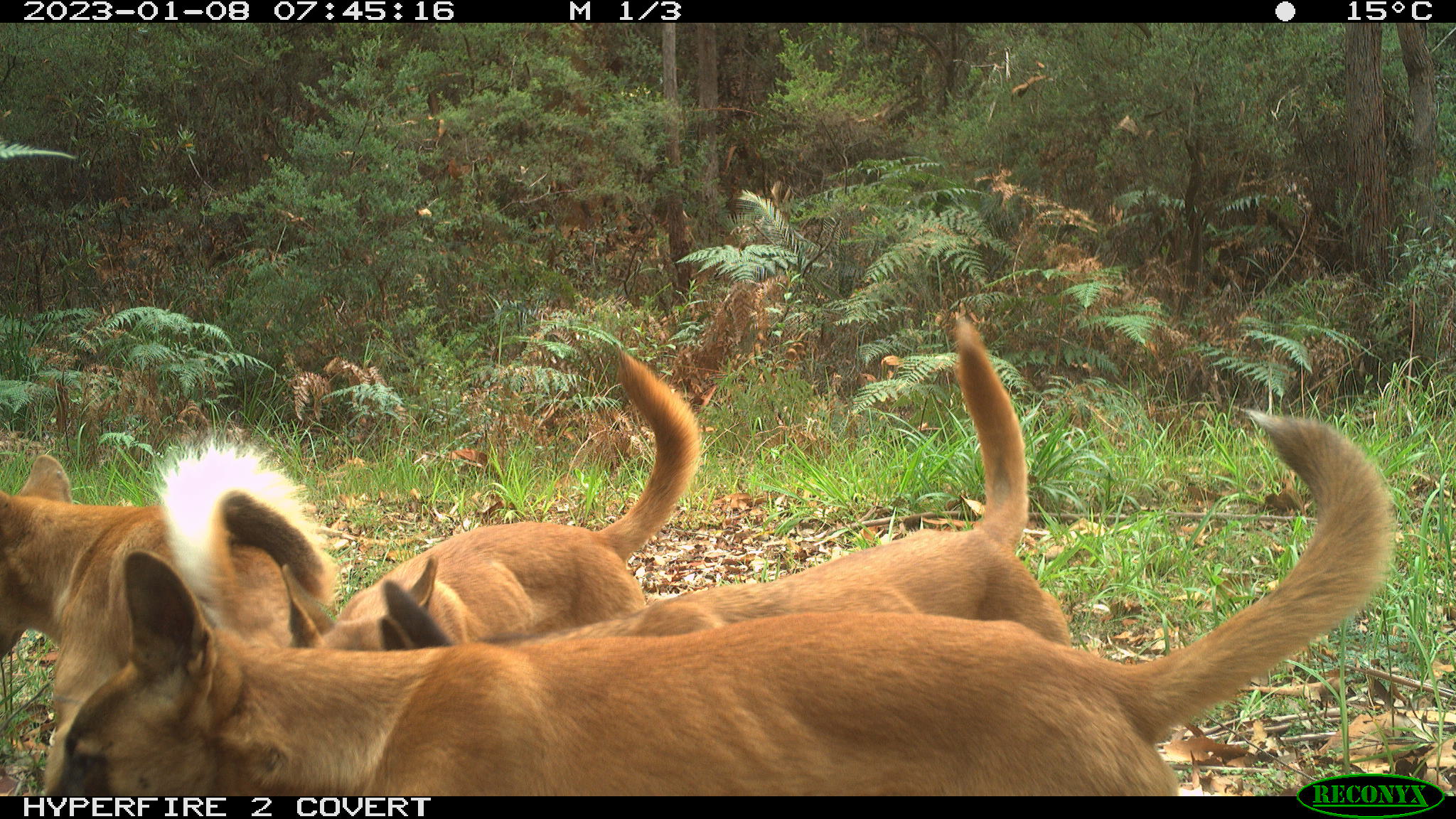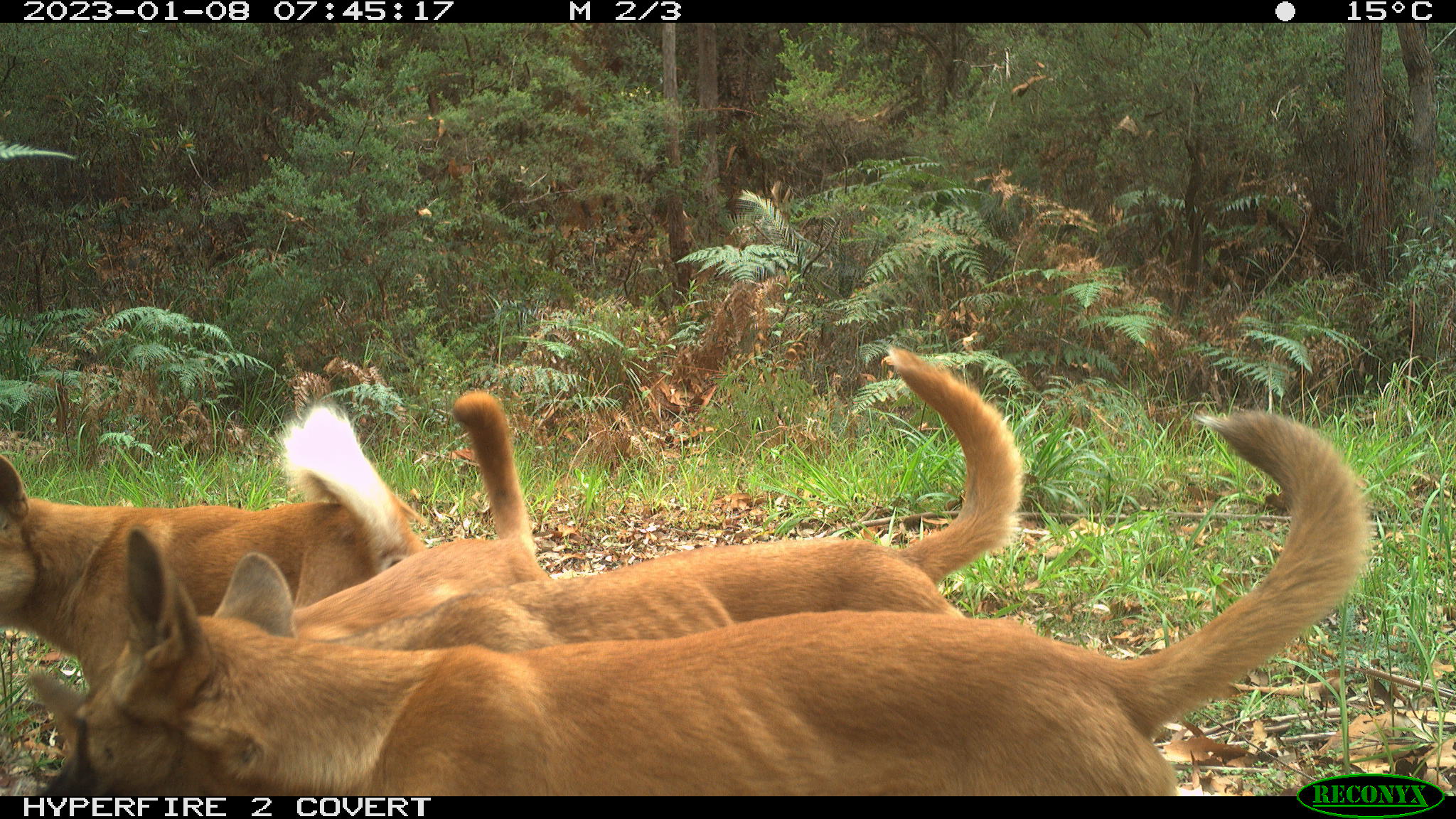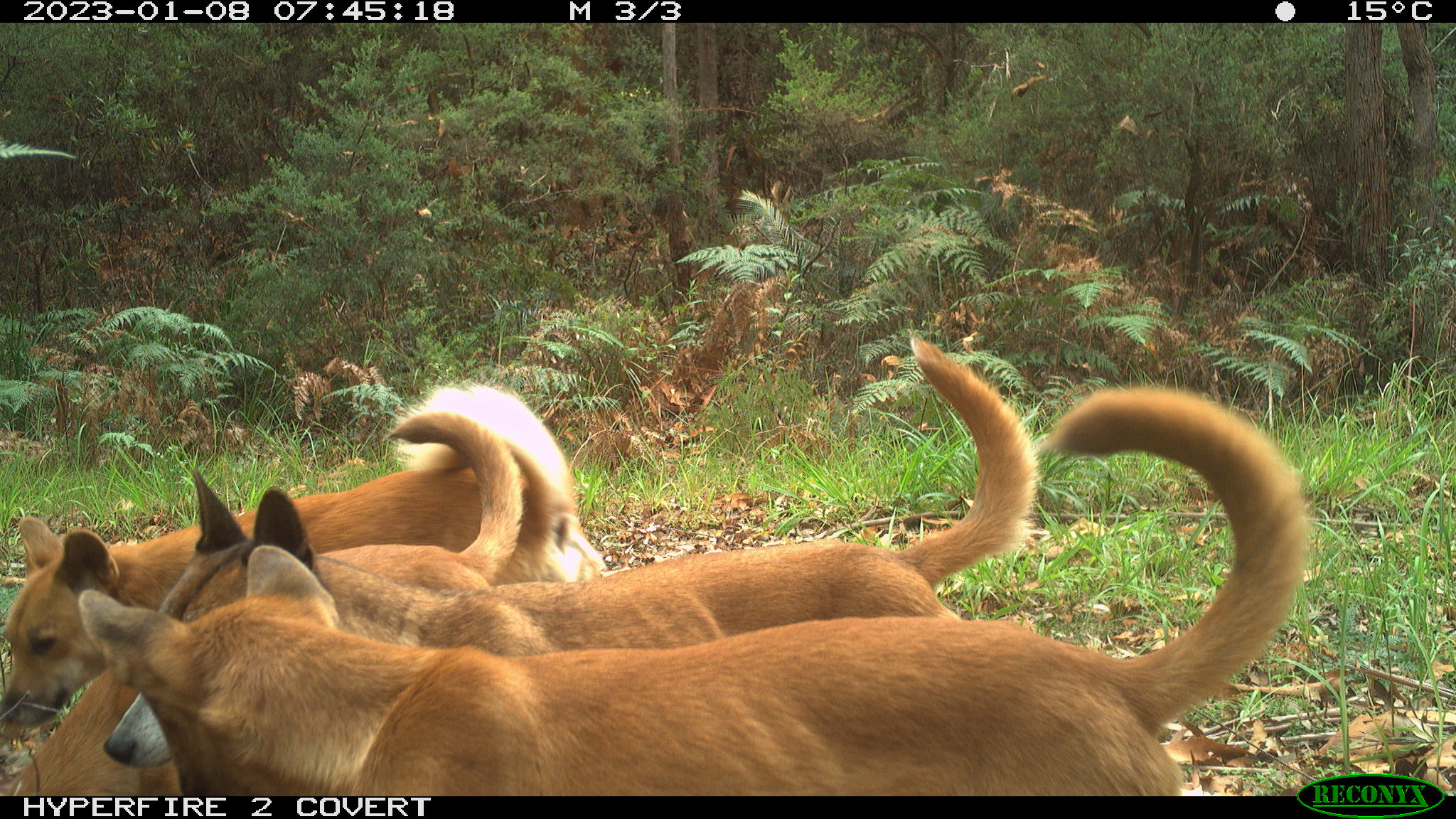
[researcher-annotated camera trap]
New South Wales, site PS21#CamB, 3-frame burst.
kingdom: Animalia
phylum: Chordata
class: Mammalia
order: Carnivora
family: Canidae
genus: Canis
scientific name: Canis familiaris dingo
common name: dingo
Dingo (Canis familiaris dingo).